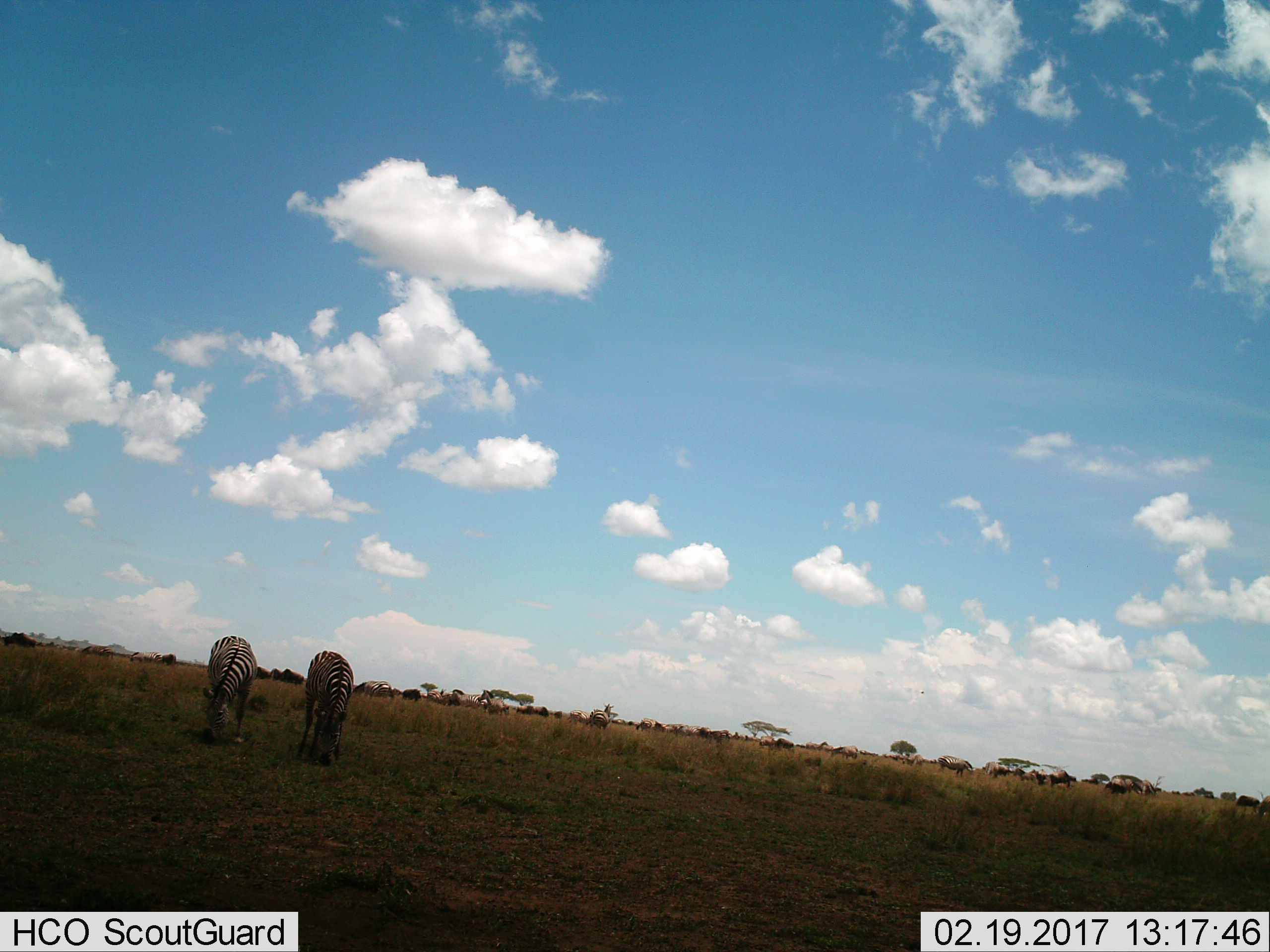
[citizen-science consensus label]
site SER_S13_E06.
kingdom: Animalia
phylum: Chordata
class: Mammalia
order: Perissodactyla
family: Equidae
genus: Equus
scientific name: Equus quagga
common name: plains zebra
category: zebraplains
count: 11-50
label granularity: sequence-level